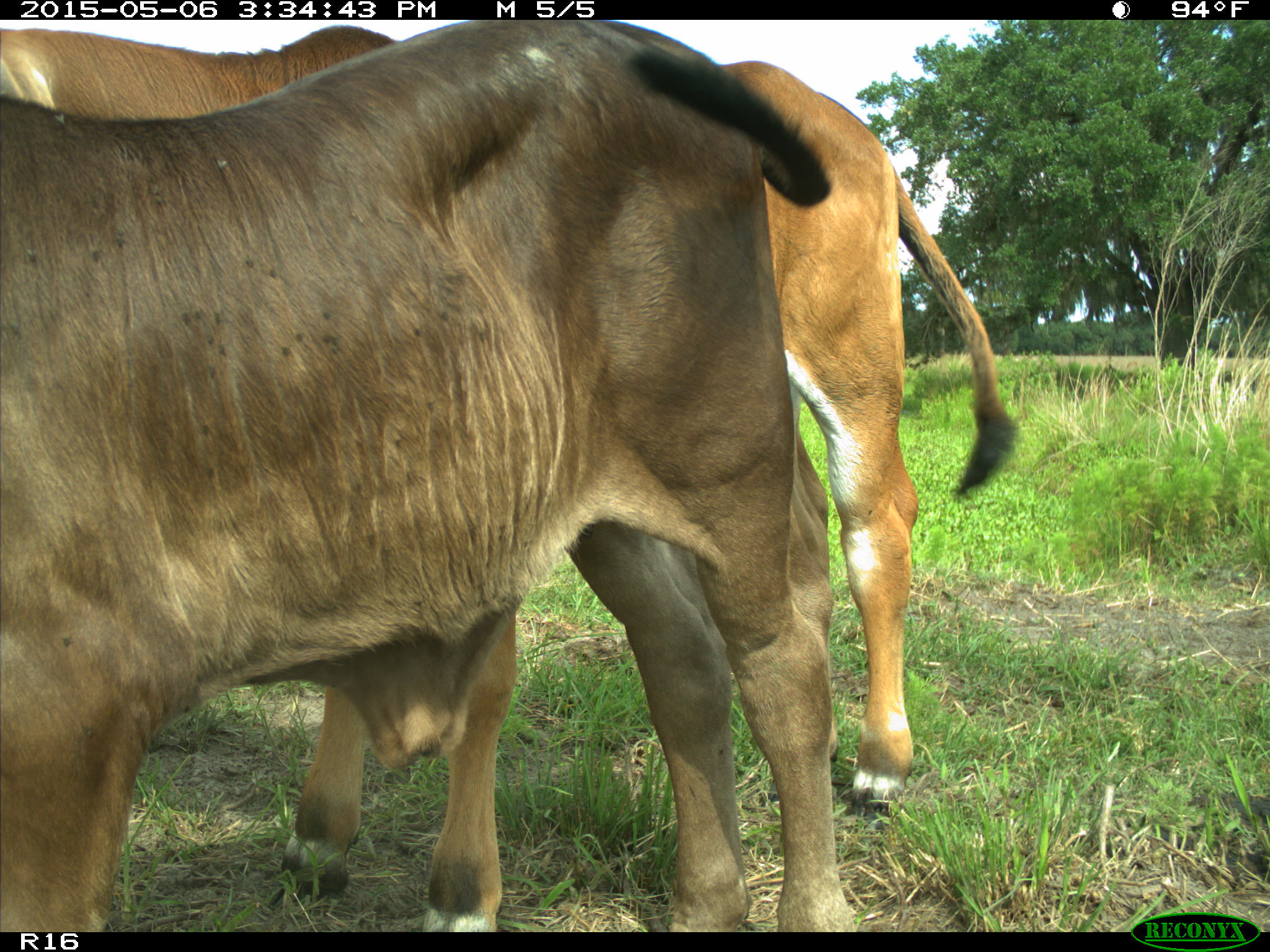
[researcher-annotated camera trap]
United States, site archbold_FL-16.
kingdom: Animalia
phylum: Chordata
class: Mammalia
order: Artiodactyla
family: Bovidae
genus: Bos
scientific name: Bos taurus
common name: domestic cow